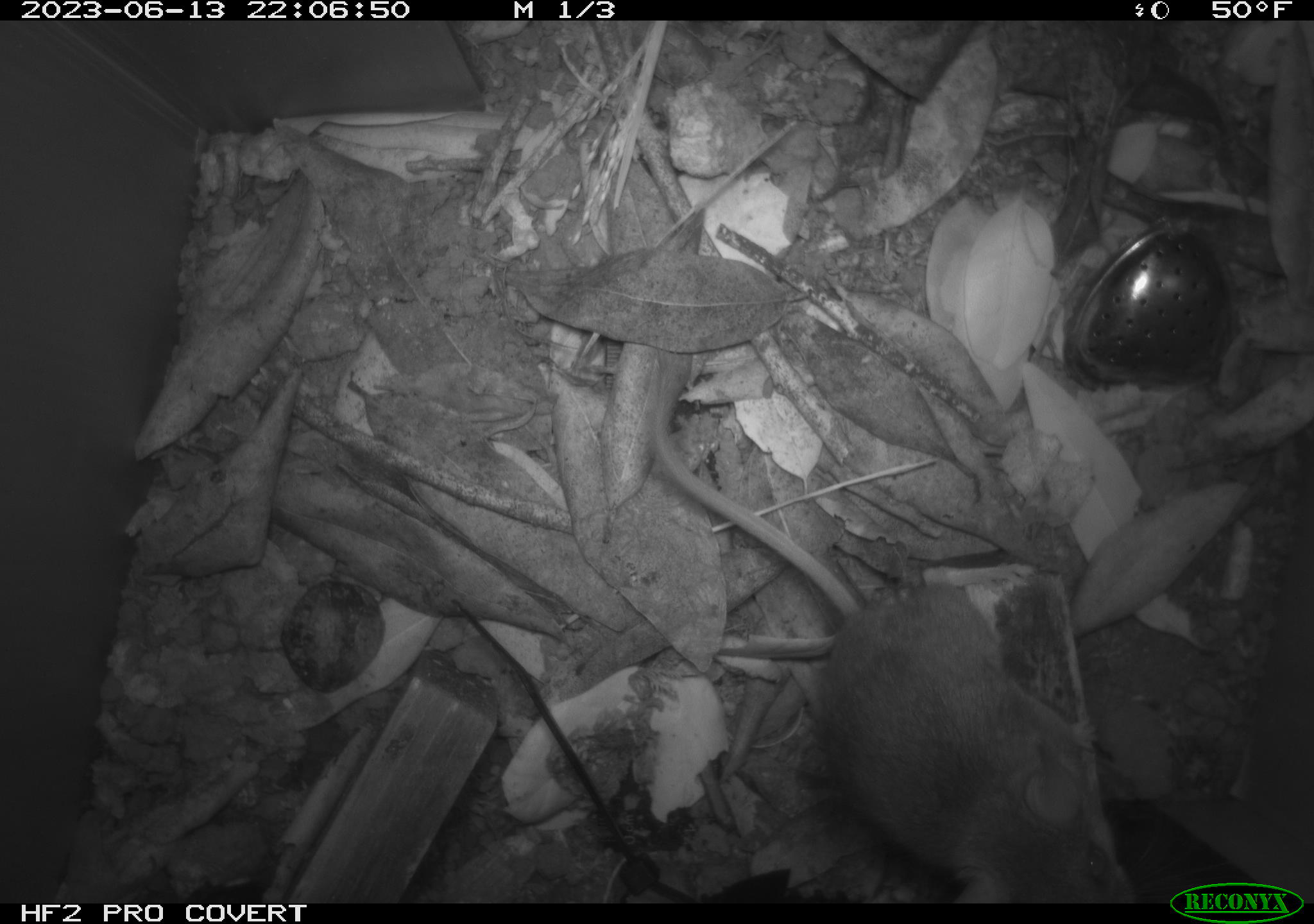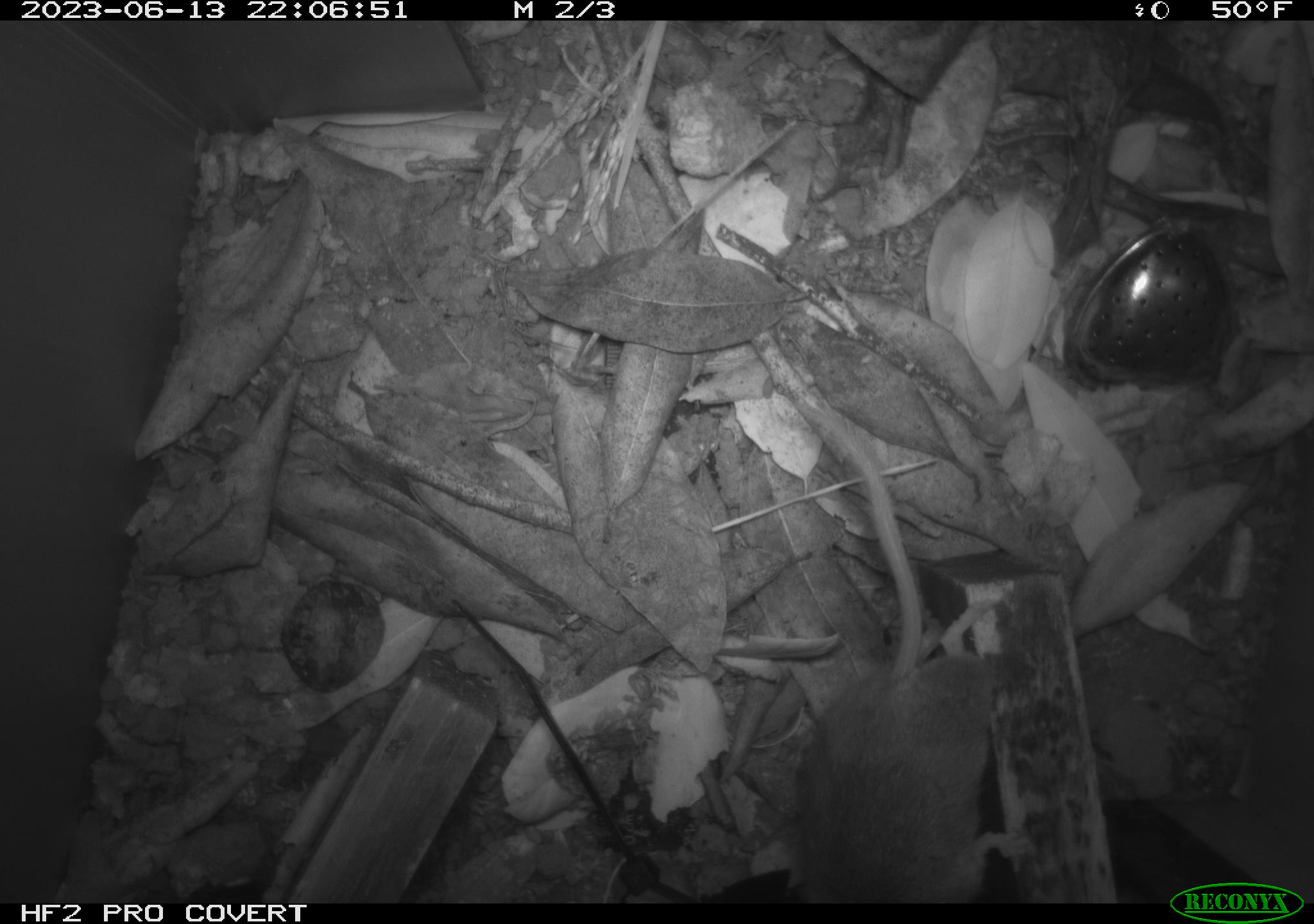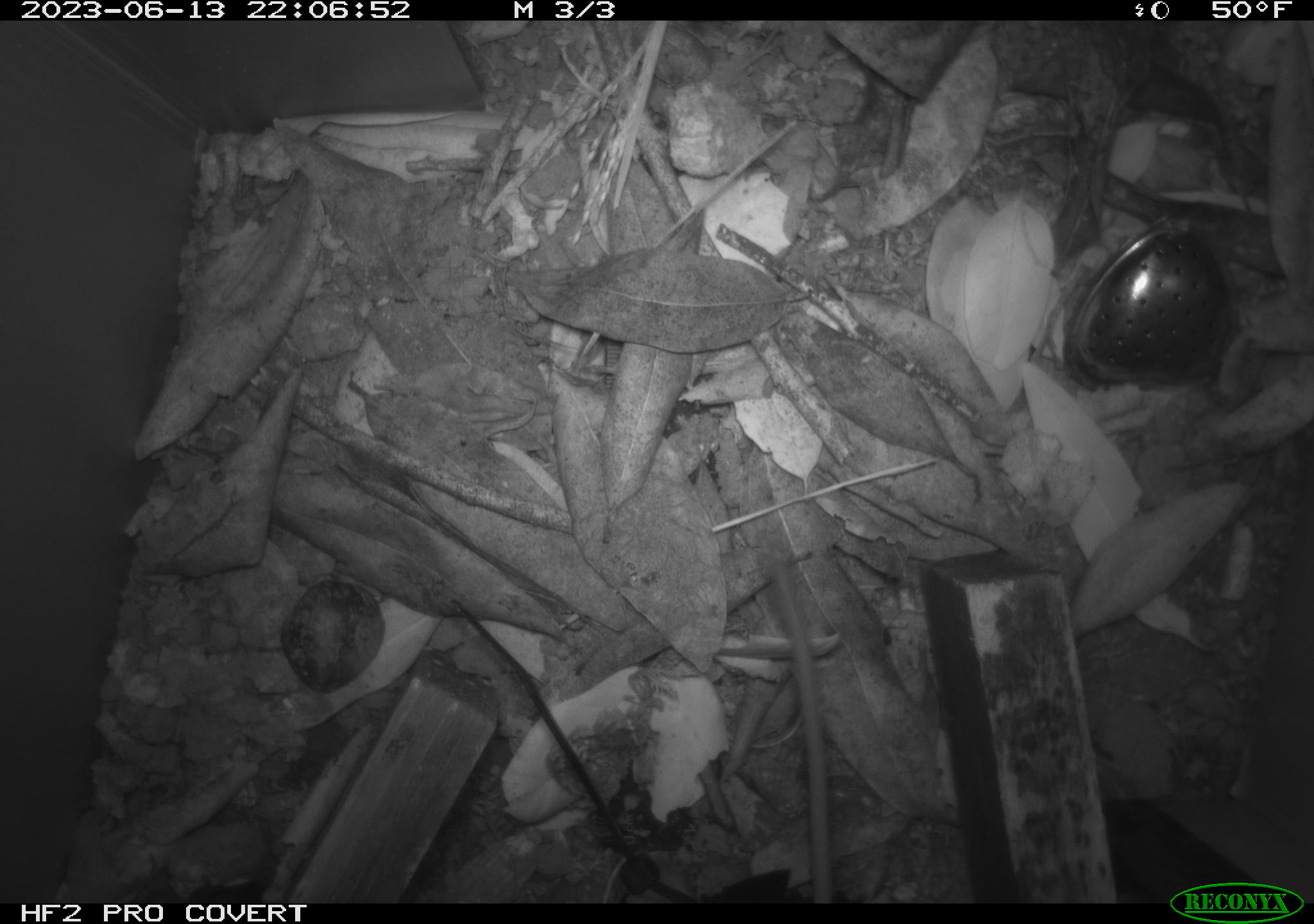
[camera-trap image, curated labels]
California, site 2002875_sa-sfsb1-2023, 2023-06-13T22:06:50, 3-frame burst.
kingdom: Animalia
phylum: Chordata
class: Mammalia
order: Rodentia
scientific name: Rodentia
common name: mouse species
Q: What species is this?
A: Mouse species (Rodentia).